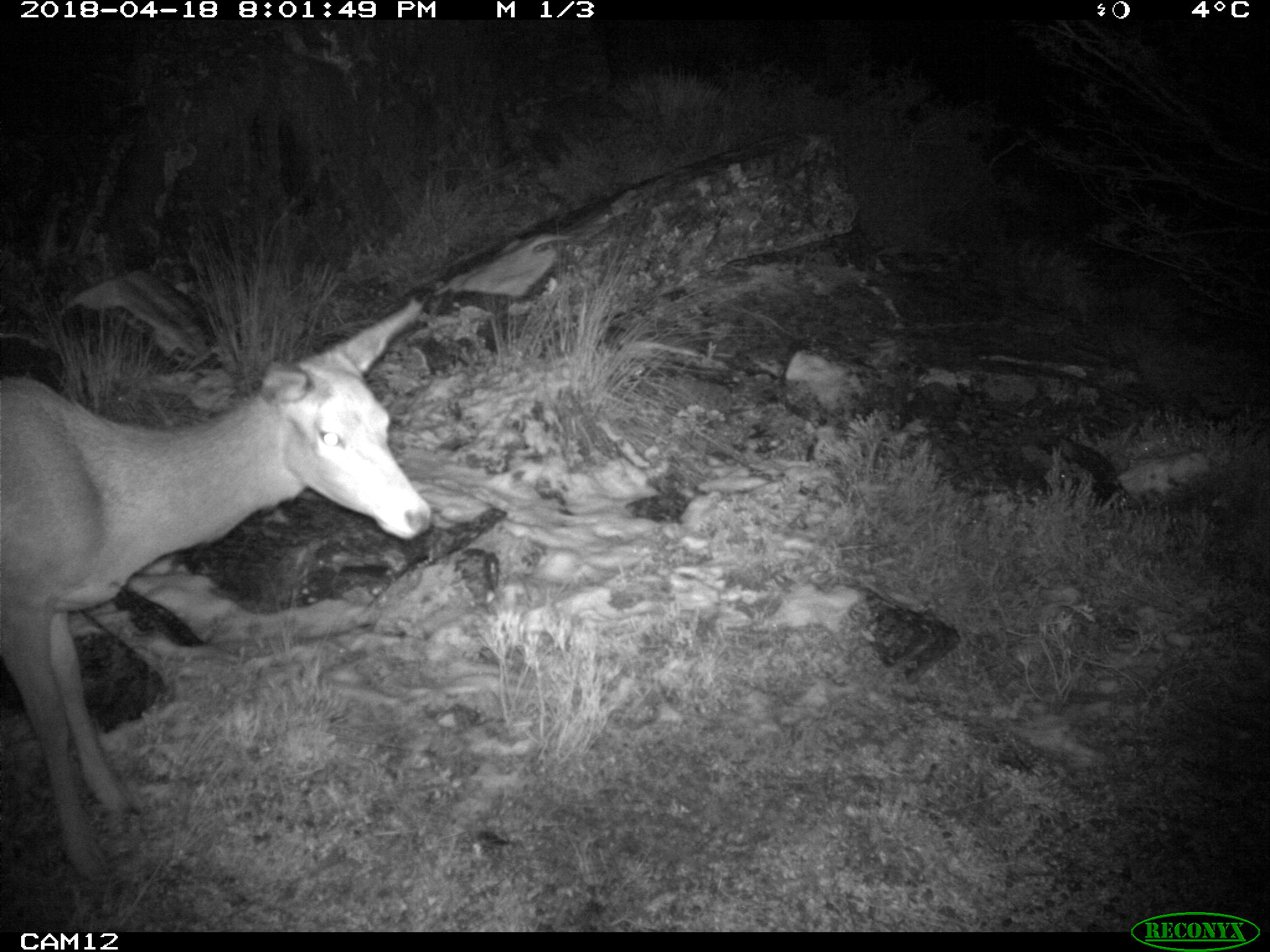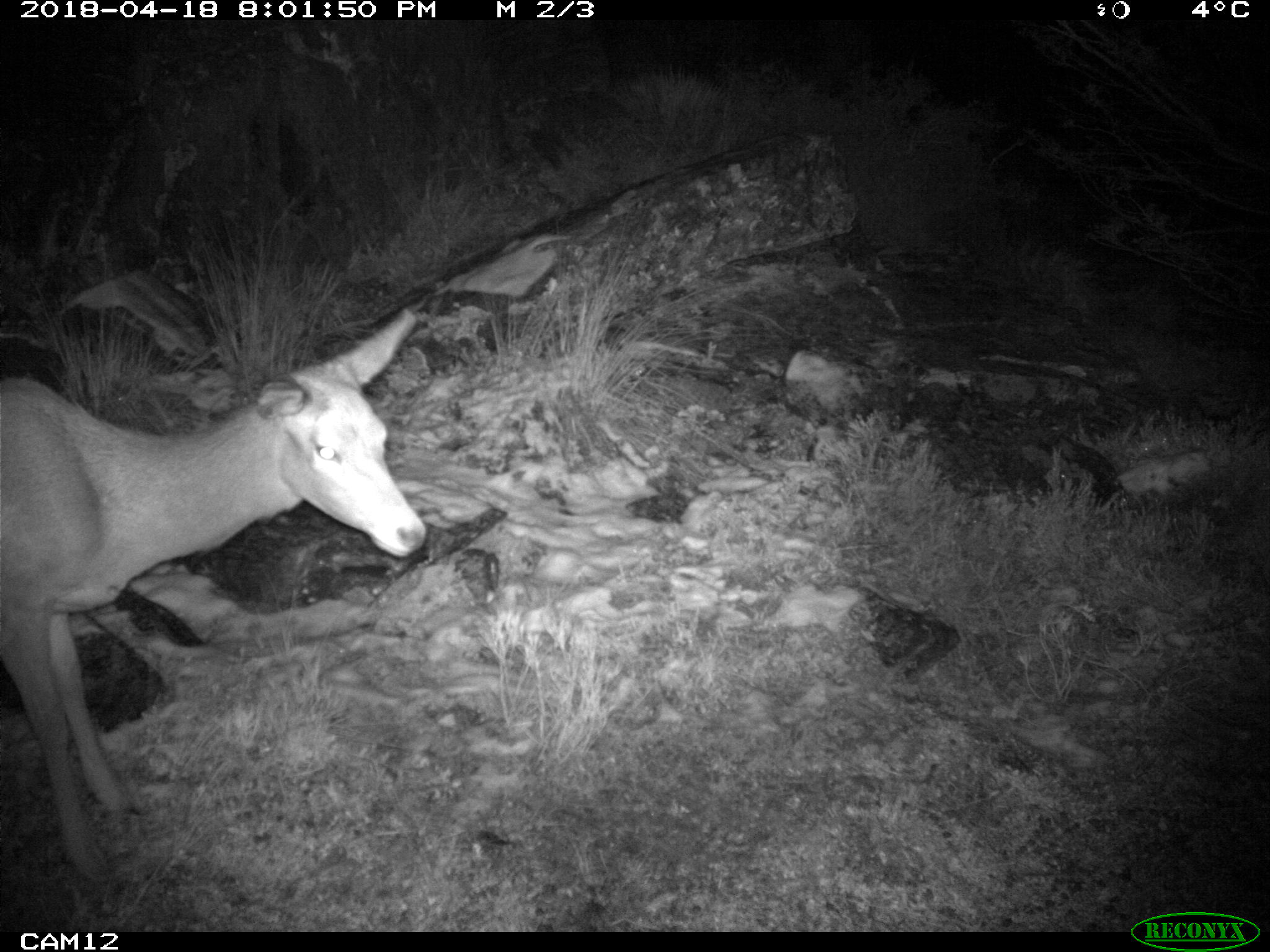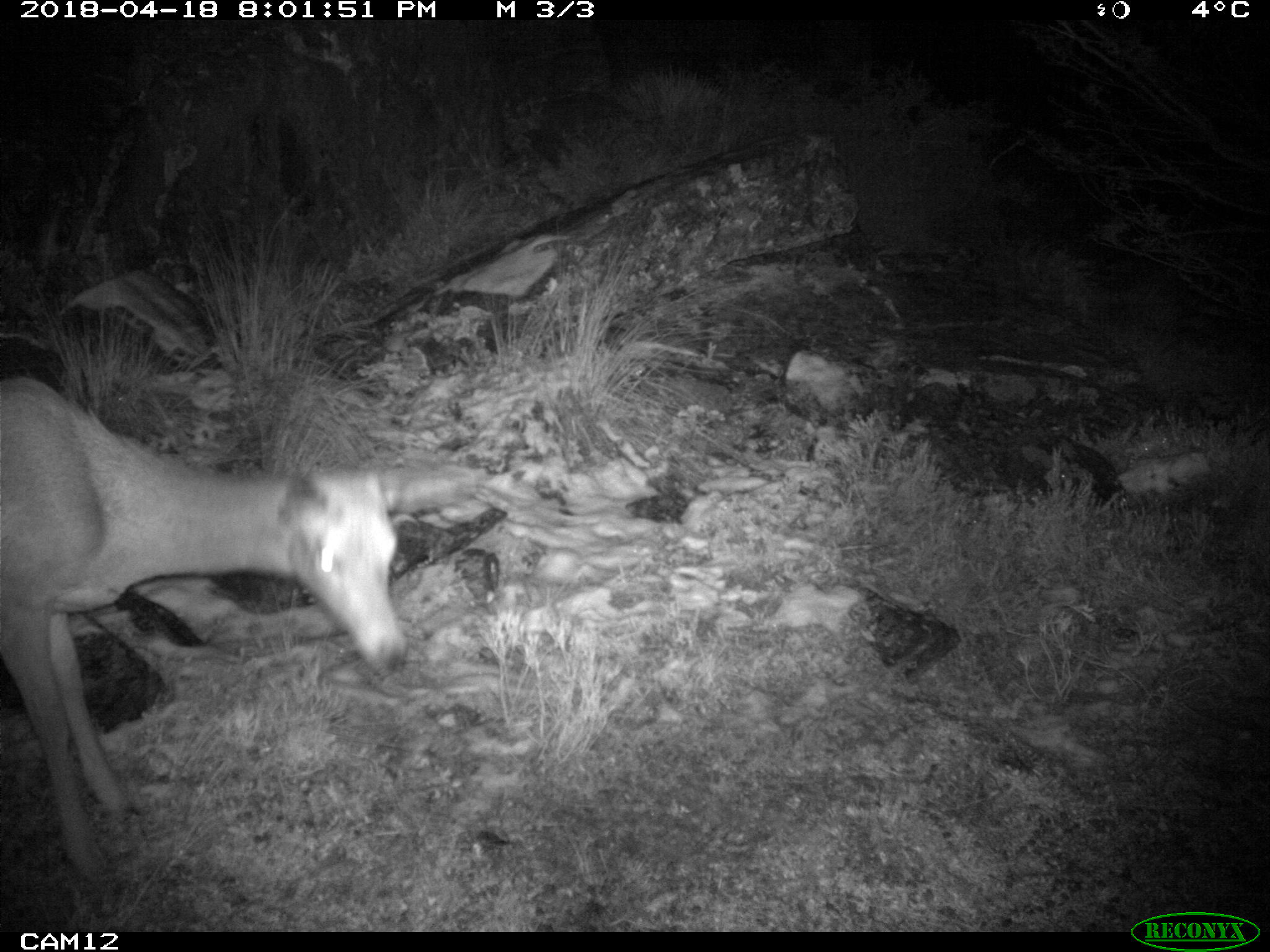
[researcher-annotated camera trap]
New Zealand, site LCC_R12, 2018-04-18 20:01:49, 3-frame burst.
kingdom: Animalia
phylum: Chordata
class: Mammalia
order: Artiodactyla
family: Cervidae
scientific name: Cervidae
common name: deer